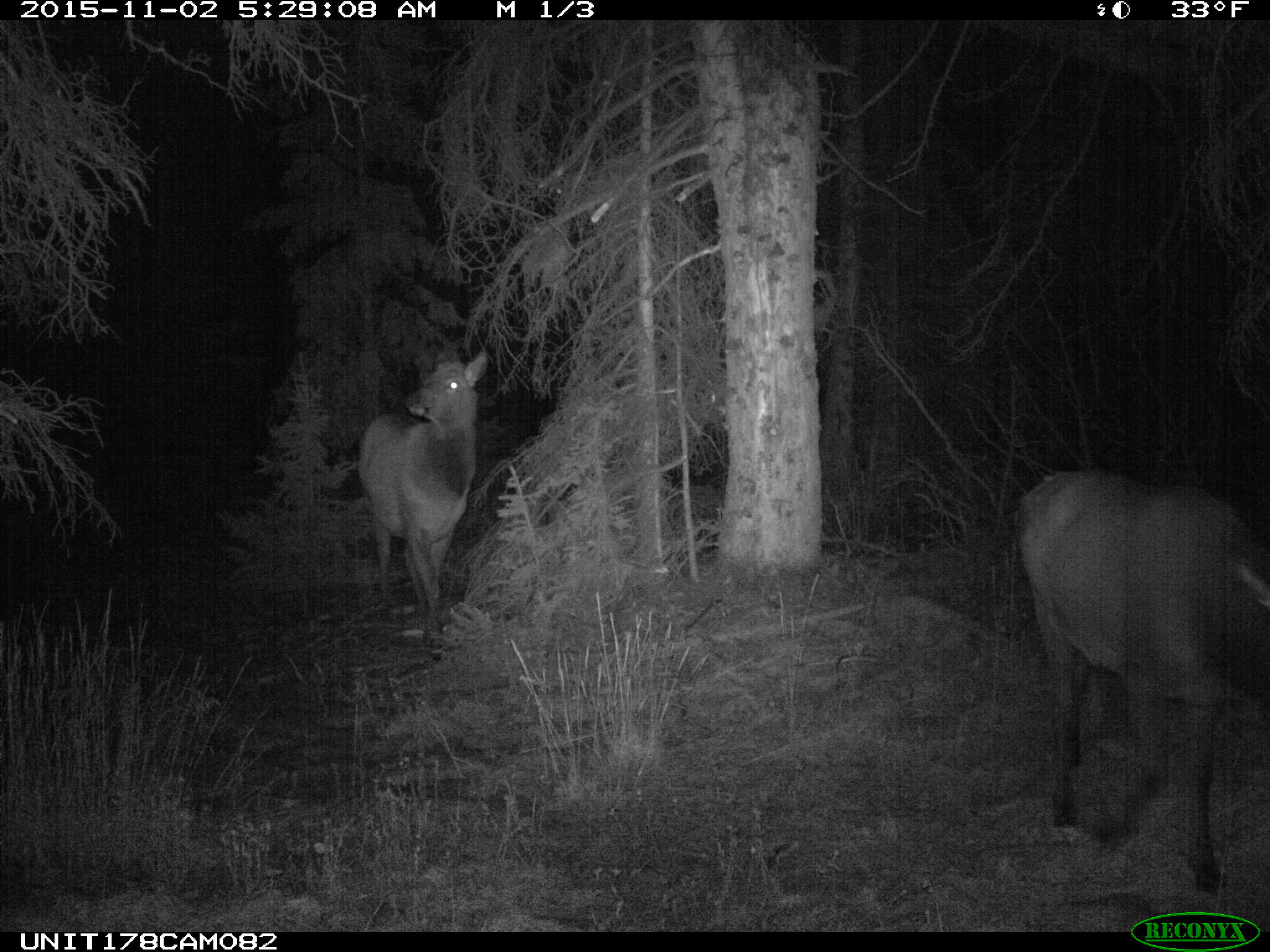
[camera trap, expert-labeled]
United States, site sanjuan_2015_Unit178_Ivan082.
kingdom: Animalia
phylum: Chordata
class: Mammalia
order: Artiodactyla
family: Cervidae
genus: Cervus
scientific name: Cervus elaphus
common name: red deer